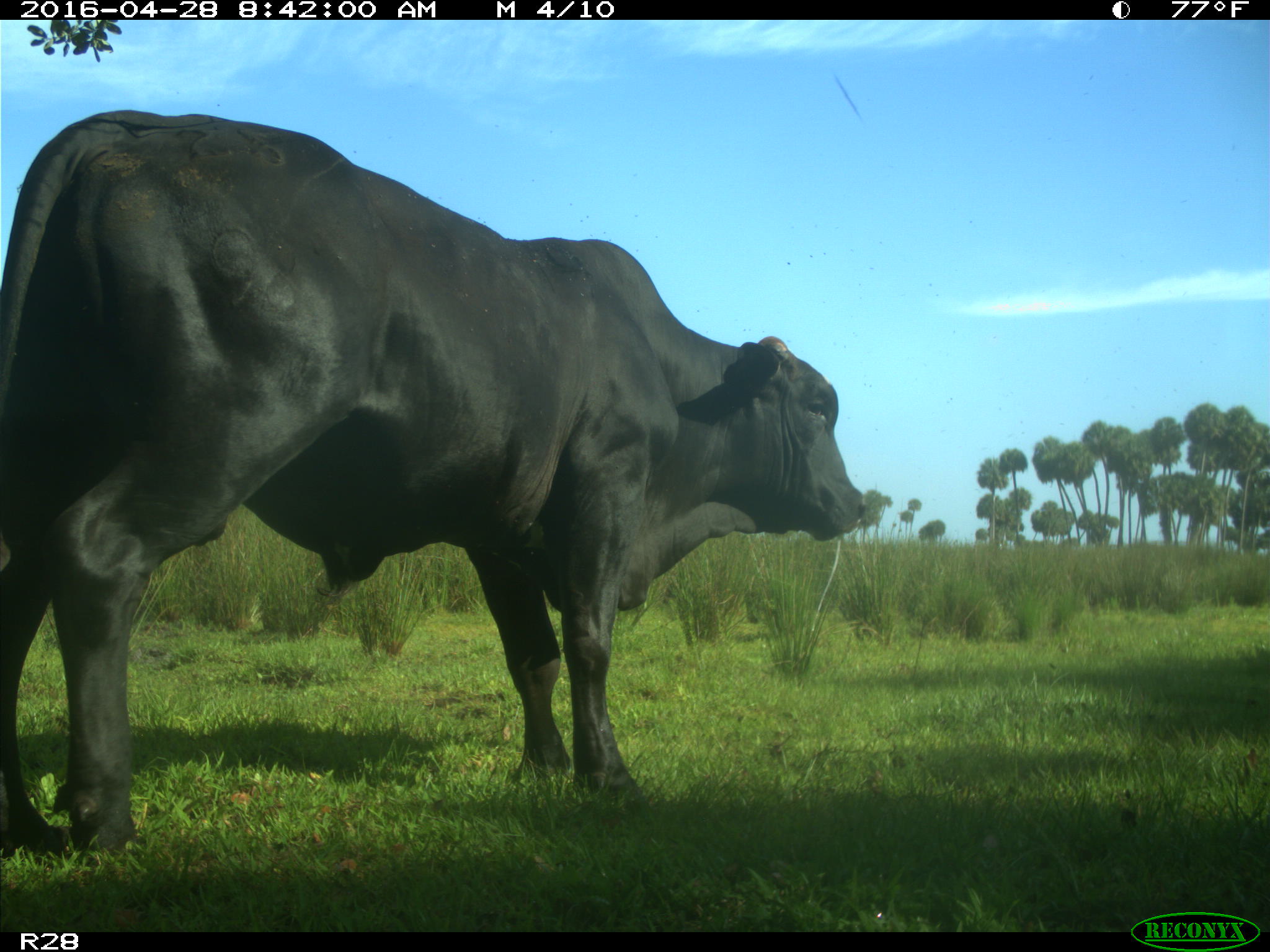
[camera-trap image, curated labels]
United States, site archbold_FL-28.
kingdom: Animalia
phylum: Chordata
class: Mammalia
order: Artiodactyla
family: Bovidae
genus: Bos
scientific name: Bos taurus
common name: domestic cow